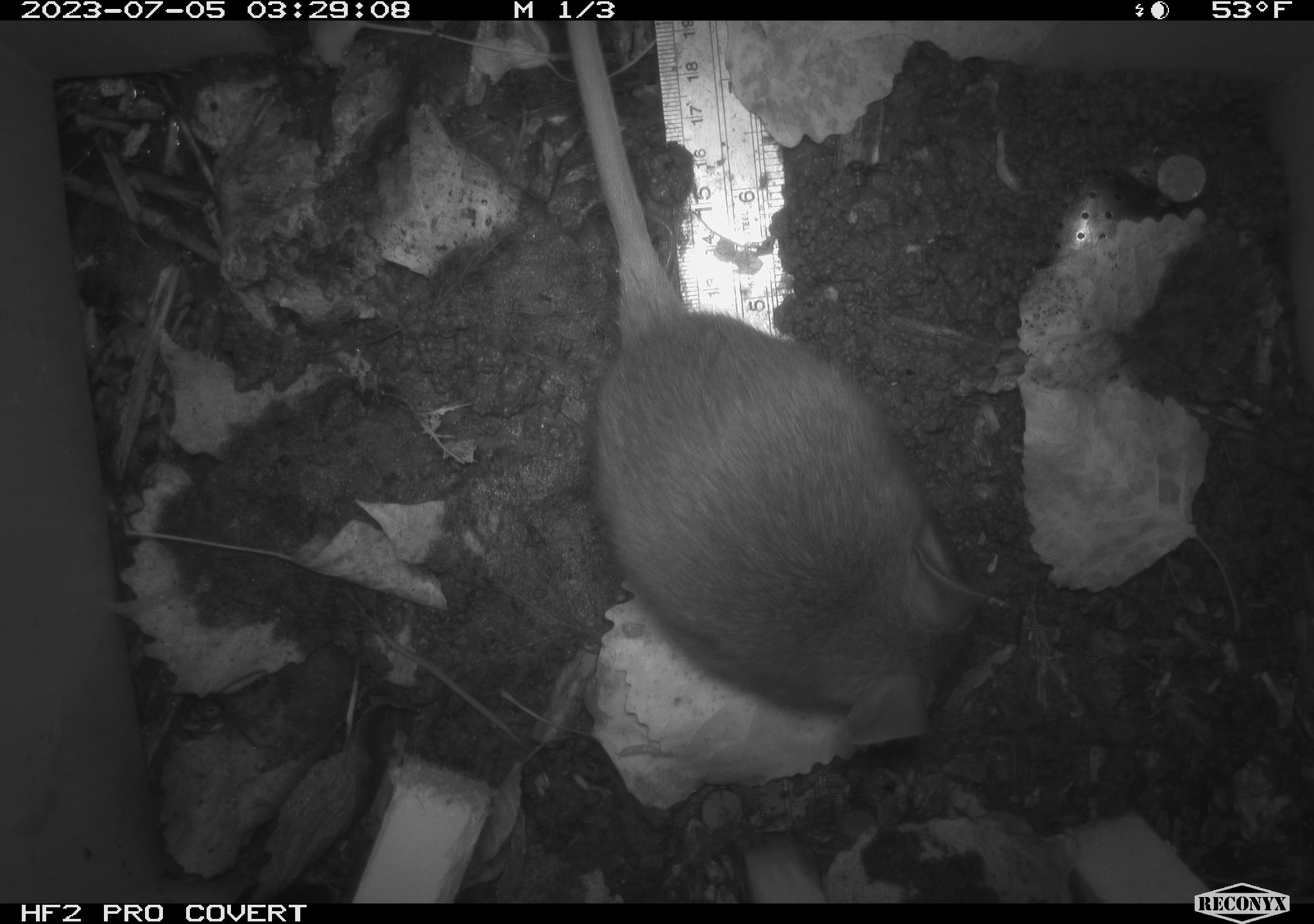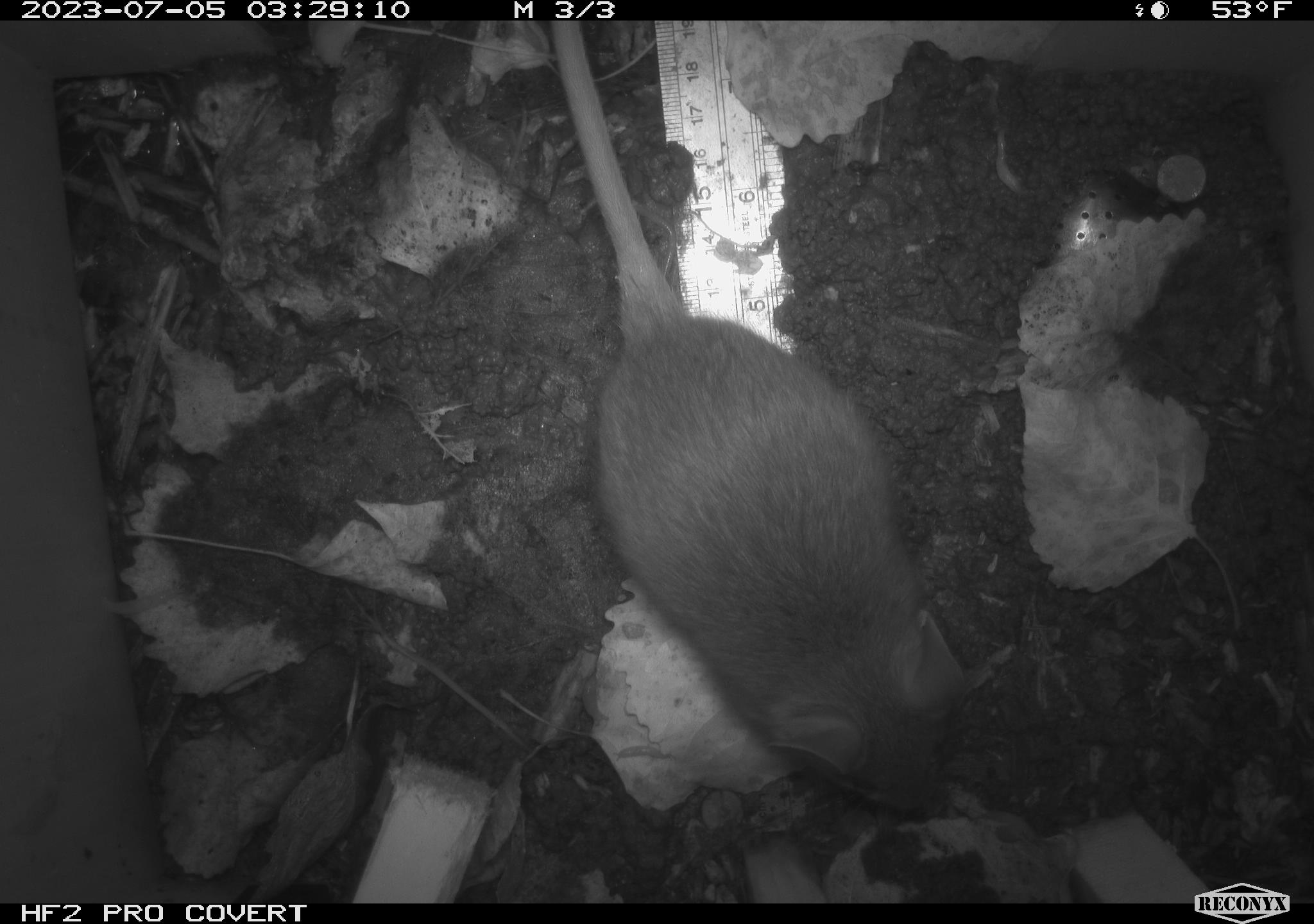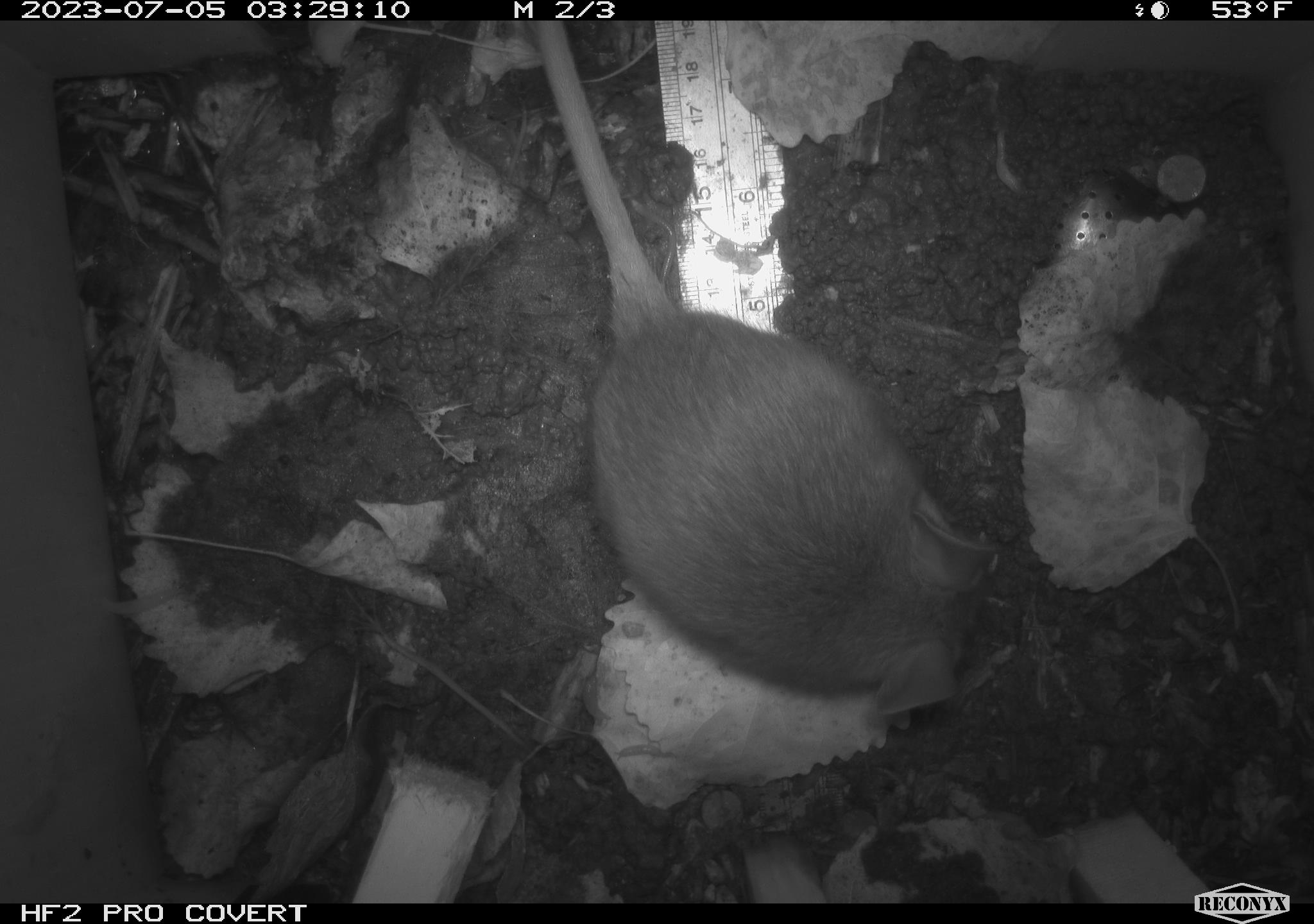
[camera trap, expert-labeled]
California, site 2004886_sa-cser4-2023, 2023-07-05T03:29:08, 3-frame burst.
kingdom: Animalia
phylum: Chordata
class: Mammalia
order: Rodentia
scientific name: Rodentia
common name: woodrat or rat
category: woodrat or rat species